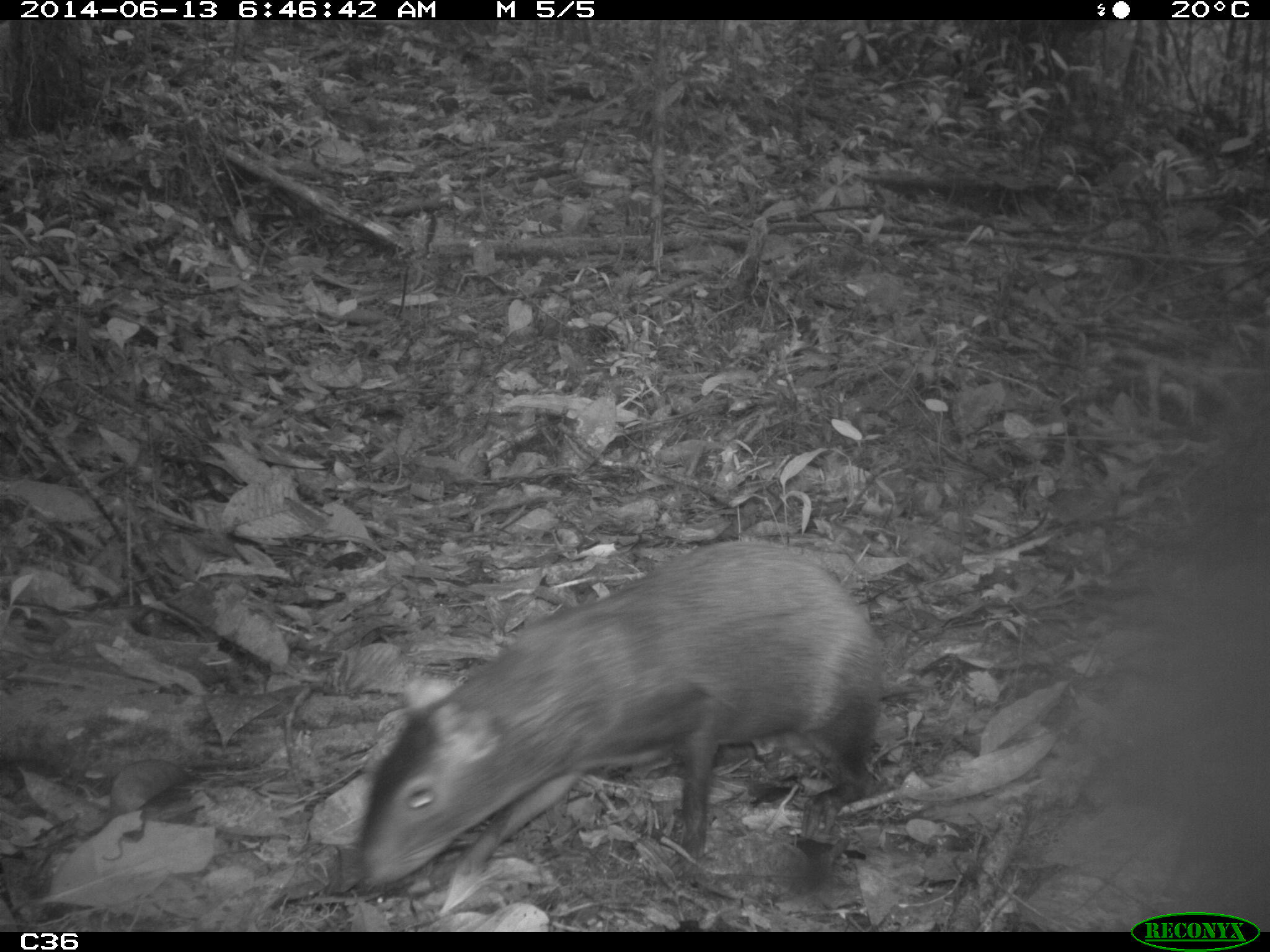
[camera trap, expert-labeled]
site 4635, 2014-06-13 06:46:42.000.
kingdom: Animalia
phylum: Chordata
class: Mammalia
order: Rodentia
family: Dasyproctidae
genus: Dasyprocta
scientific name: Dasyprocta leporina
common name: red-rumped agouti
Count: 1.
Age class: adult.